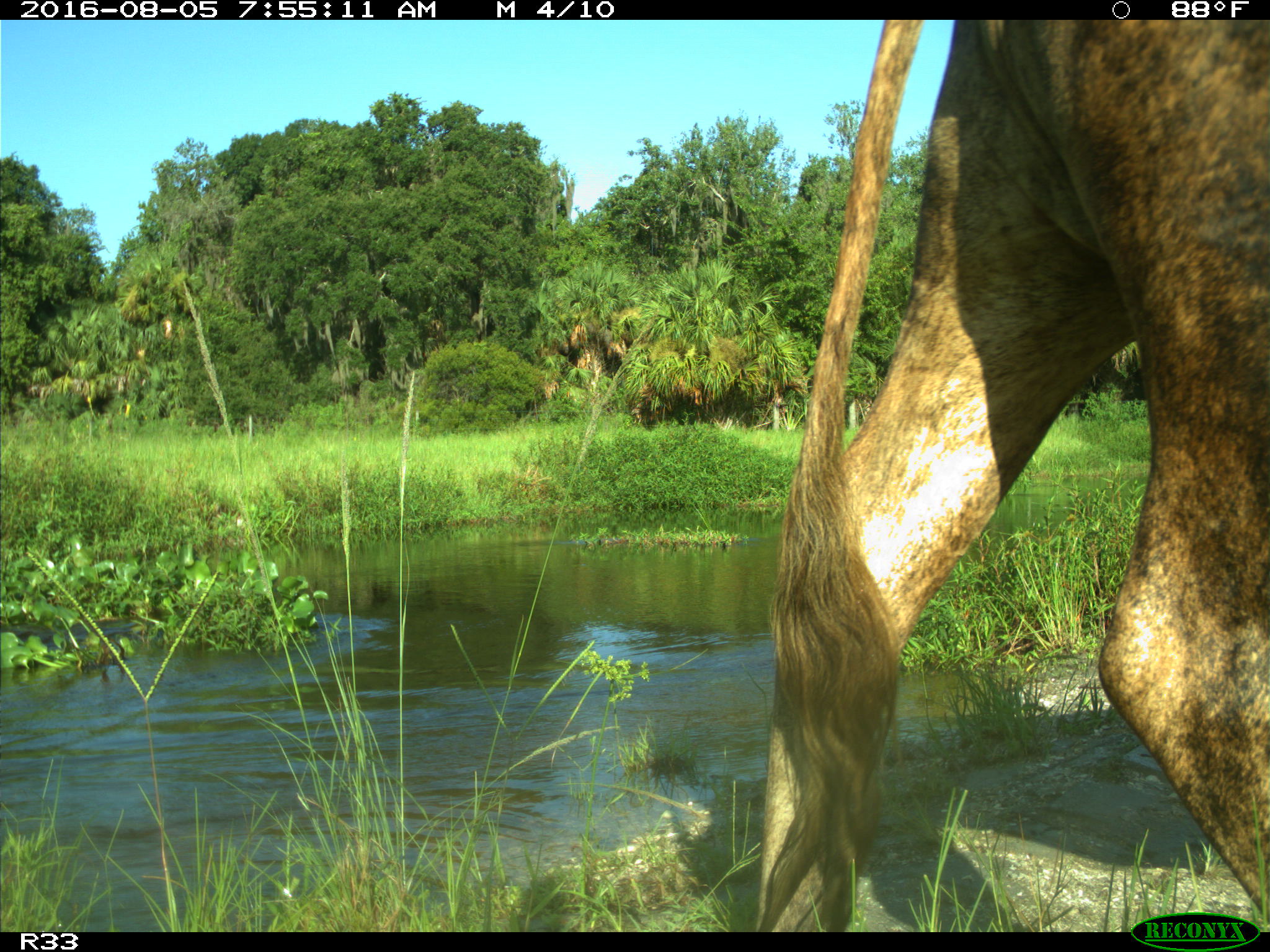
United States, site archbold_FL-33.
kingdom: Animalia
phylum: Chordata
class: Mammalia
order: Artiodactyla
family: Bovidae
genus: Bos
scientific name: Bos taurus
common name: domestic cow